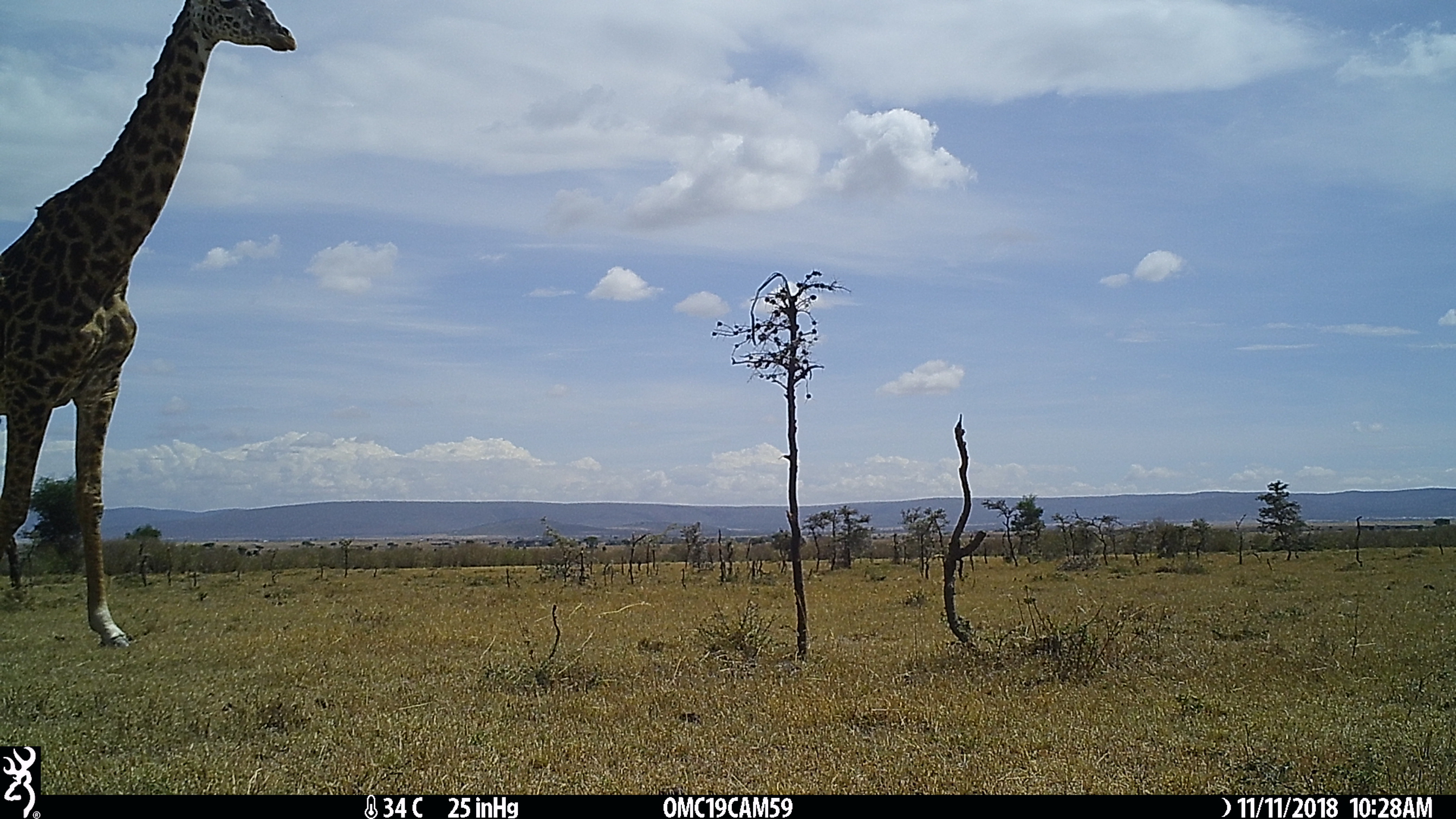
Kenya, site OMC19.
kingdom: Animalia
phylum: Chordata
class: Mammalia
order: Artiodactyla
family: Giraffidae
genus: Giraffa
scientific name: Giraffa camelopardalis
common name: northern giraffe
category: giraffe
Giraffe (northern giraffe) (Giraffa camelopardalis).